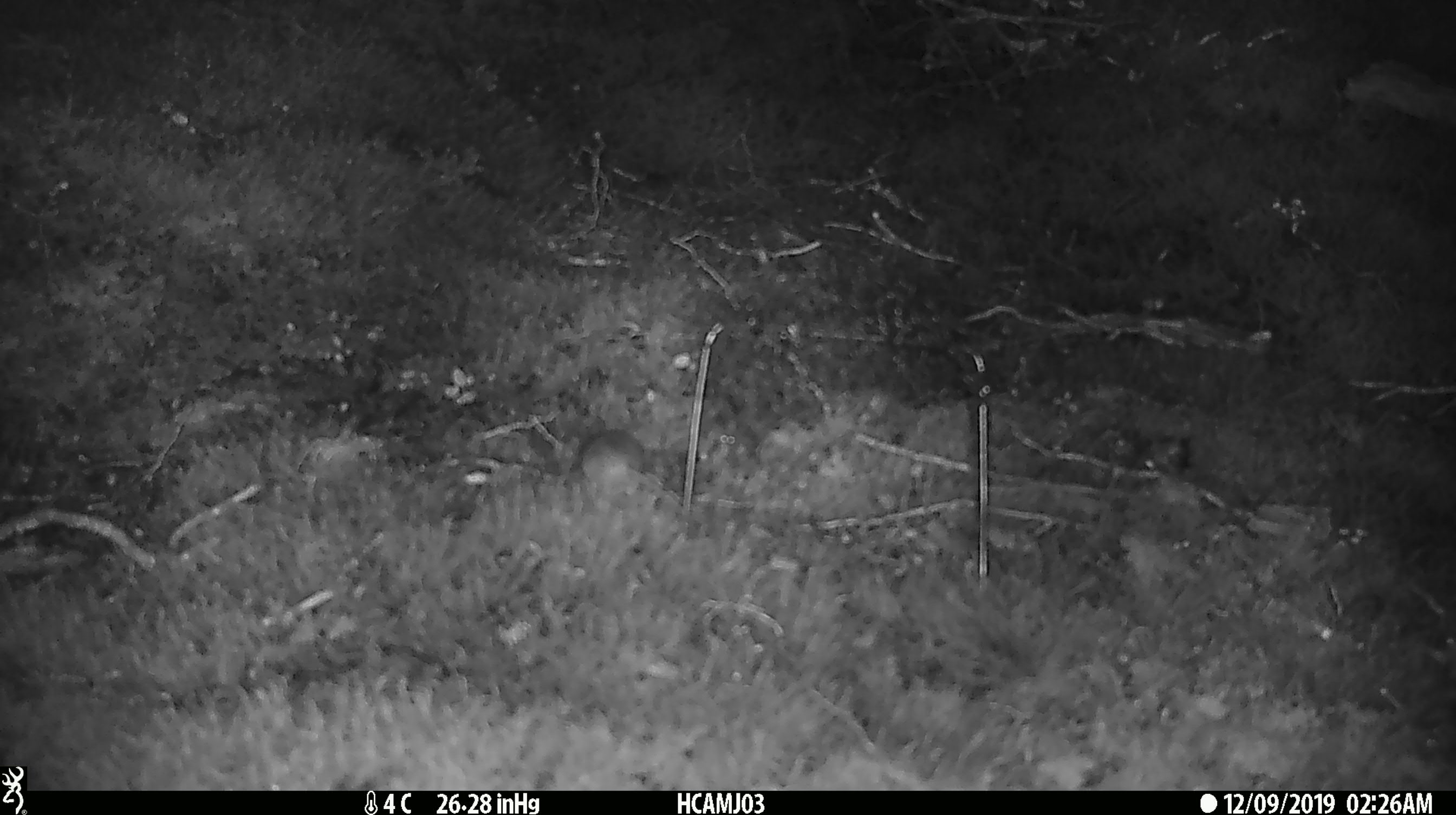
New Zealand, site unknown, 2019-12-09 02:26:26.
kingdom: Animalia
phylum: Chordata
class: Mammalia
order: Rodentia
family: Muridae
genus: Mus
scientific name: Mus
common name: mouse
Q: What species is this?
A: Mouse (Mus).